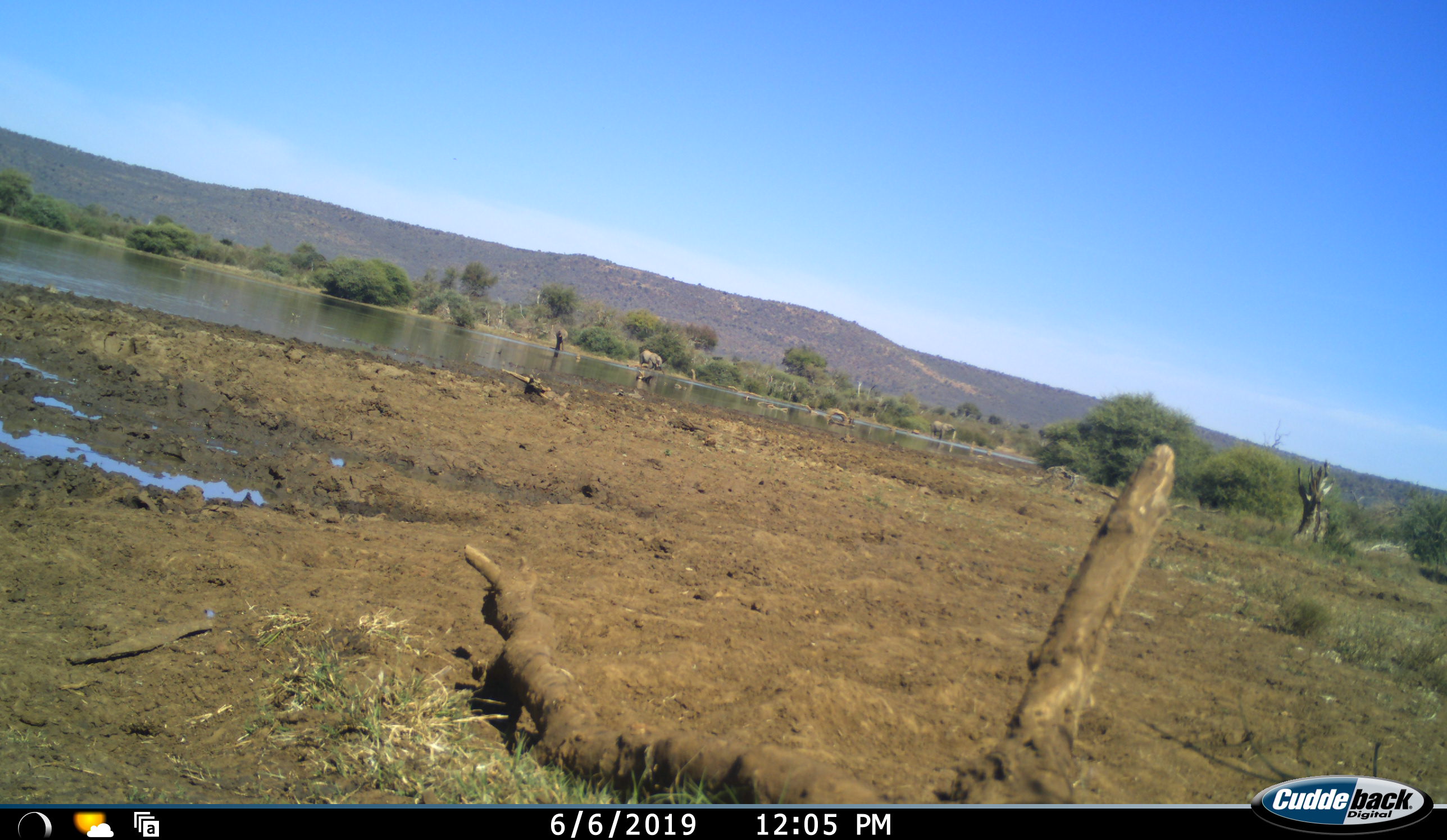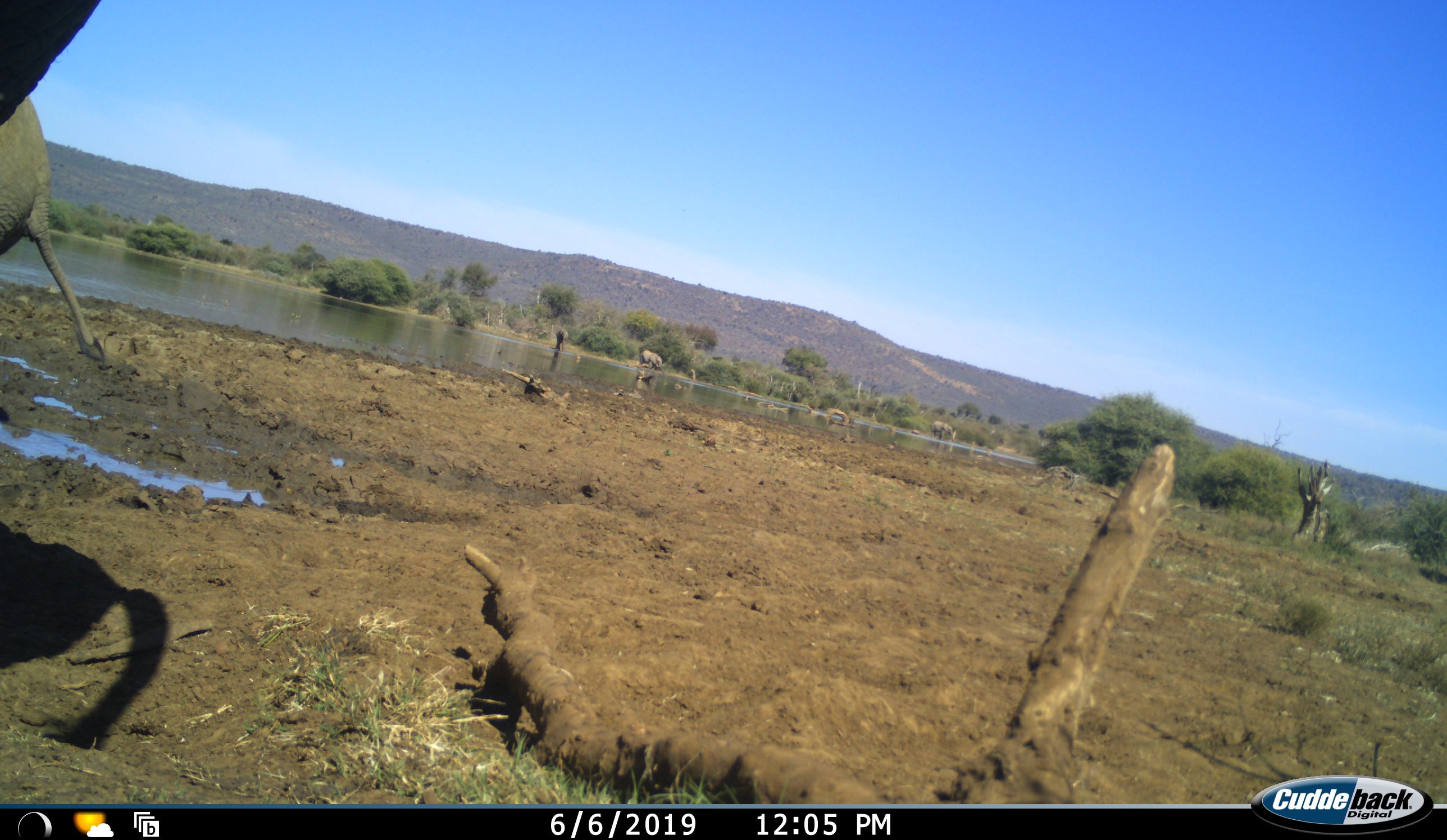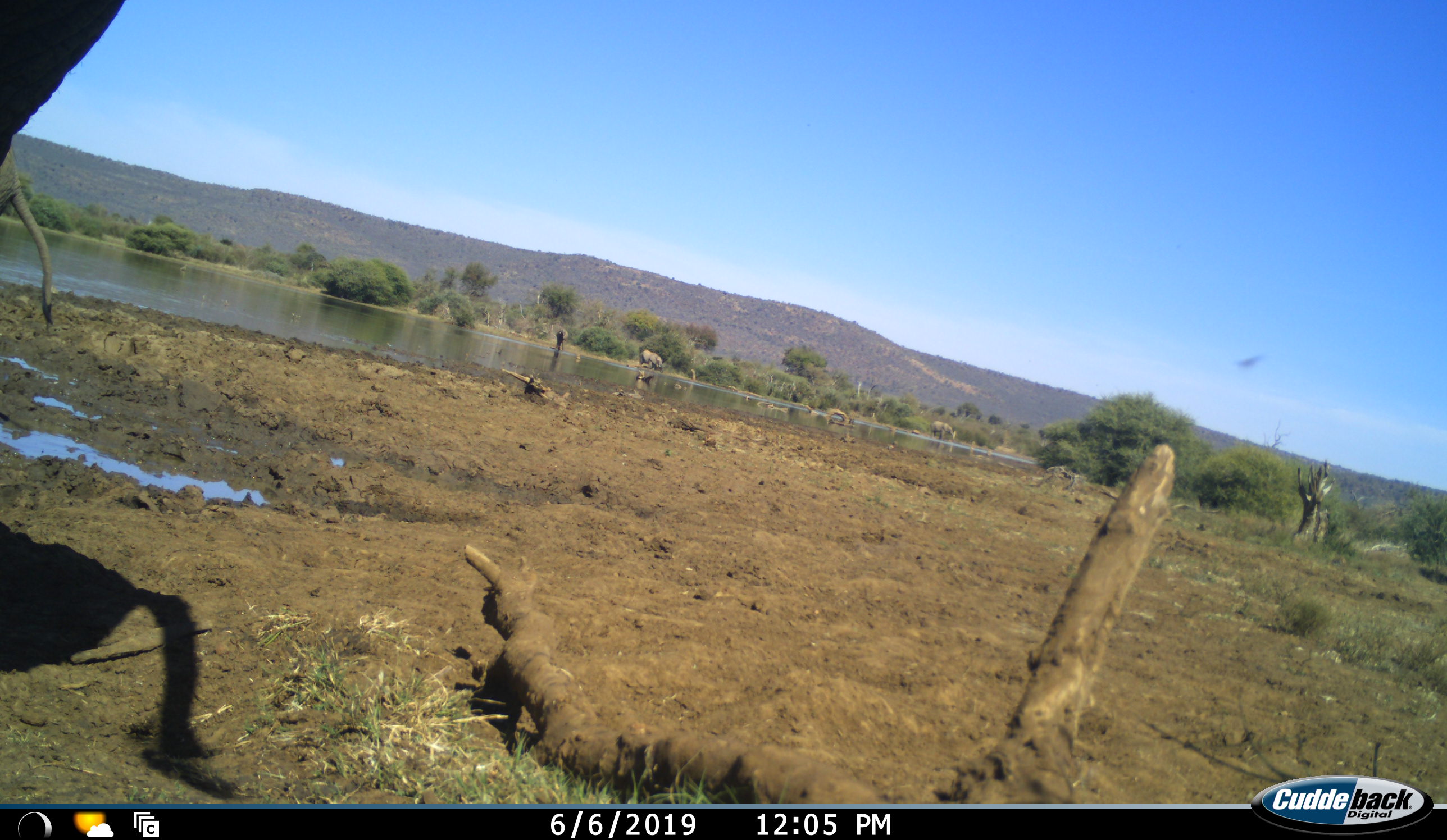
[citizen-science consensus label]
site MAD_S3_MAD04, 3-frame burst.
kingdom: Animalia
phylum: Chordata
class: Mammalia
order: Proboscidea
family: Elephantidae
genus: Loxodonta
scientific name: Loxodonta africana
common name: african bush elephant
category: elephant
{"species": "elephant (african bush elephant) (Loxodonta africana)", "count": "2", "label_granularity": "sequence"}